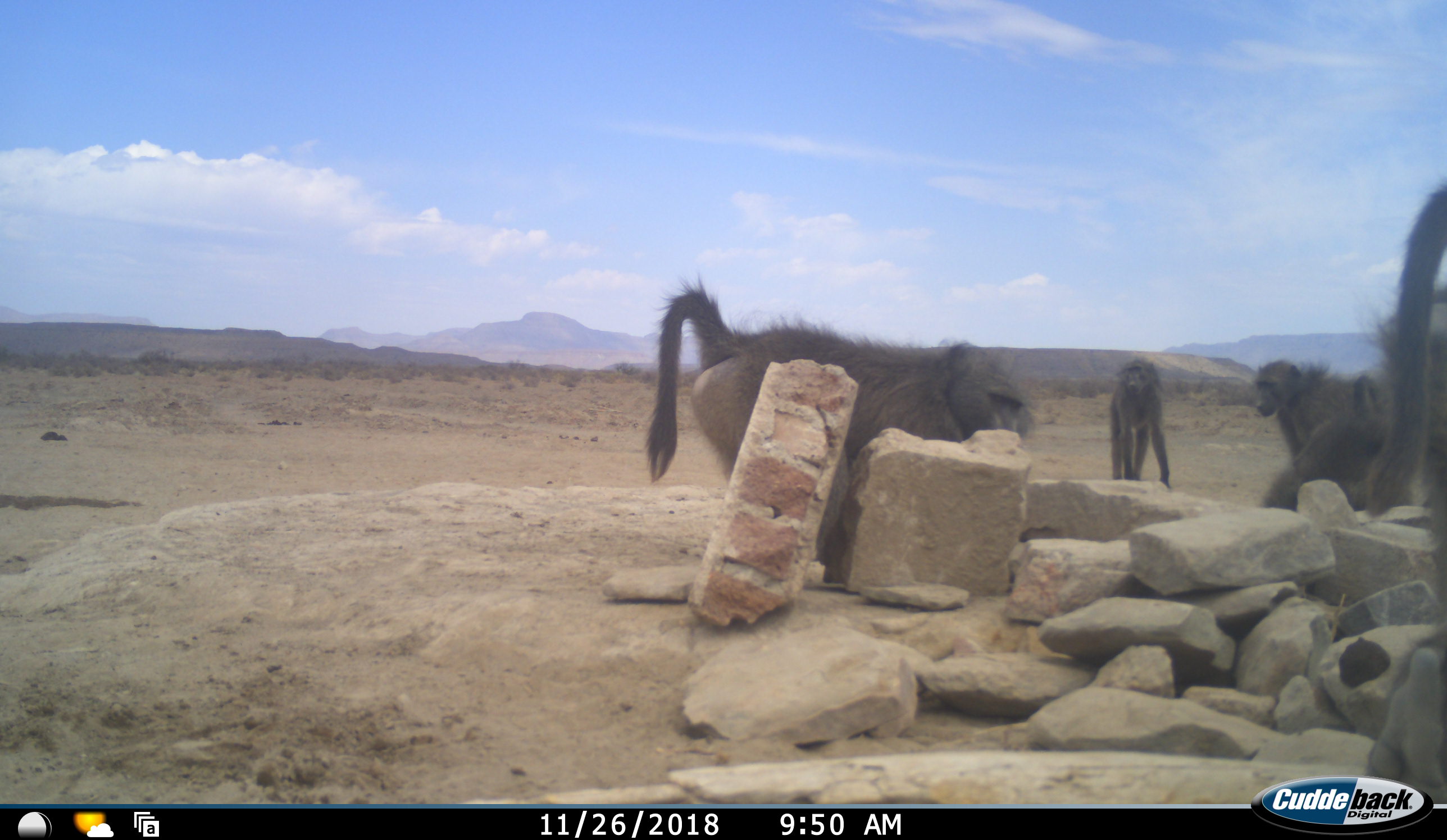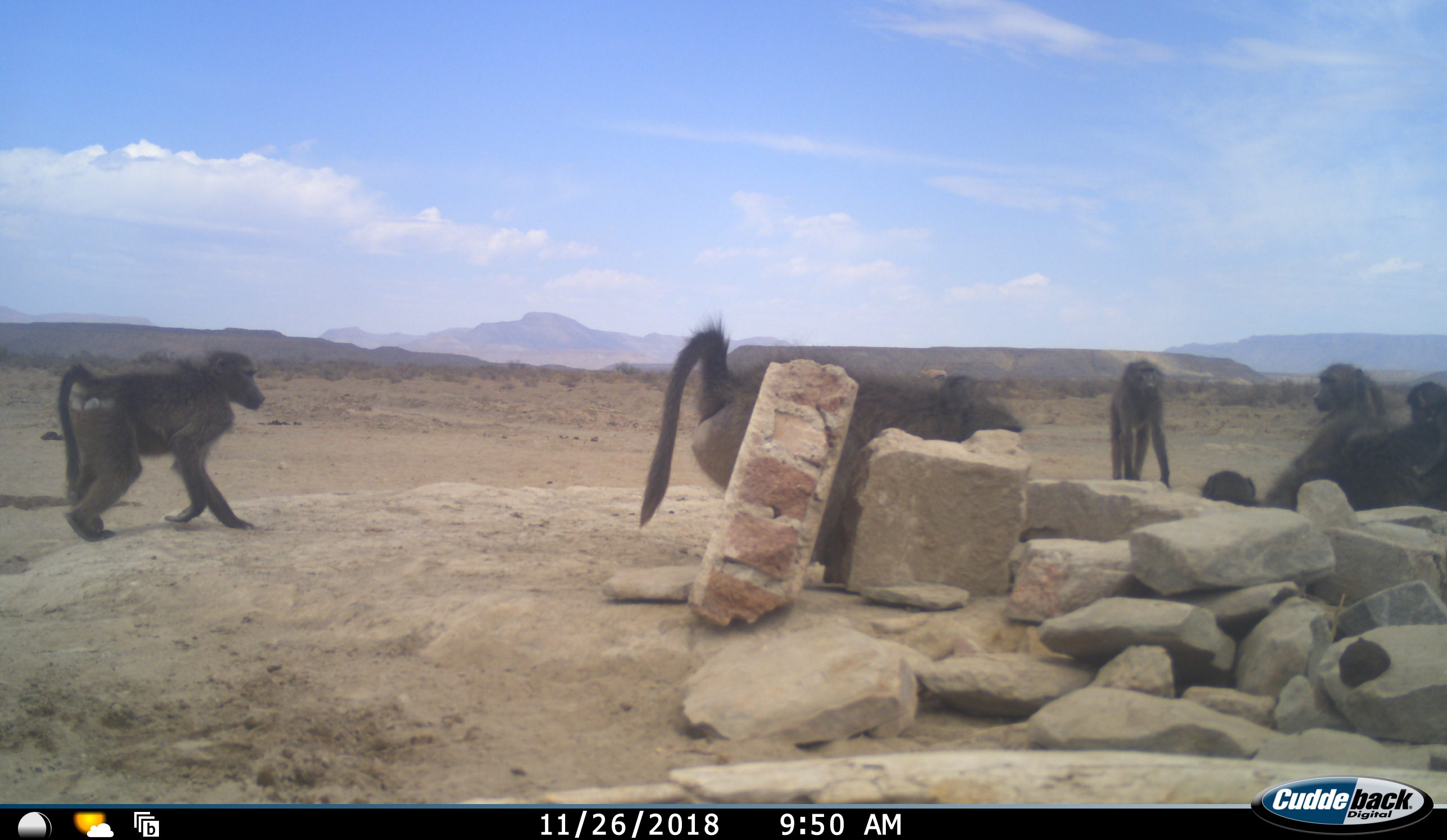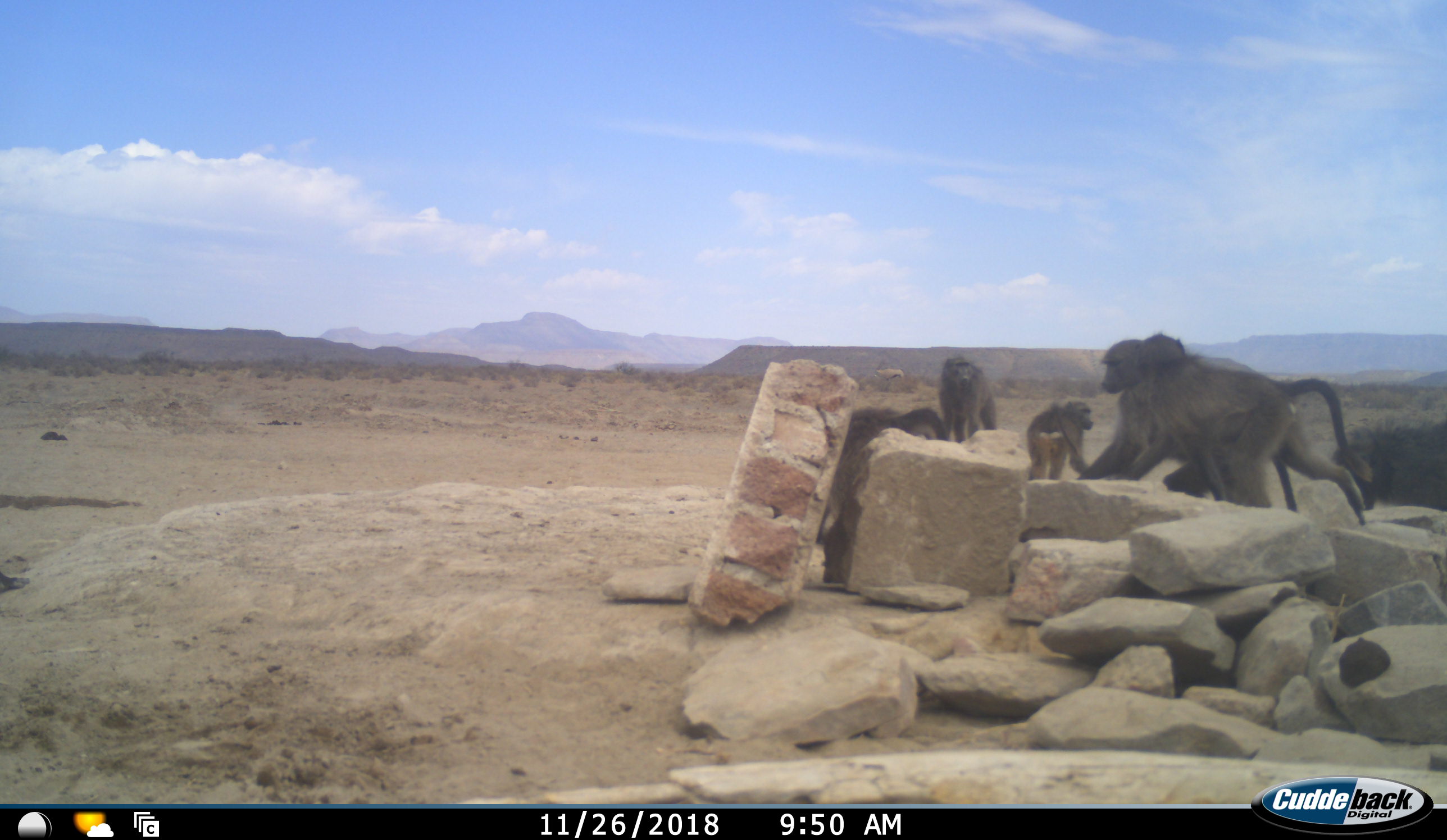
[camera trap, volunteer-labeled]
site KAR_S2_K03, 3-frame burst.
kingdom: Animalia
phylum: Chordata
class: Mammalia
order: Primates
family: Cercopithecidae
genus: Papio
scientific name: Papio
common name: baboon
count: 6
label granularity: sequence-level